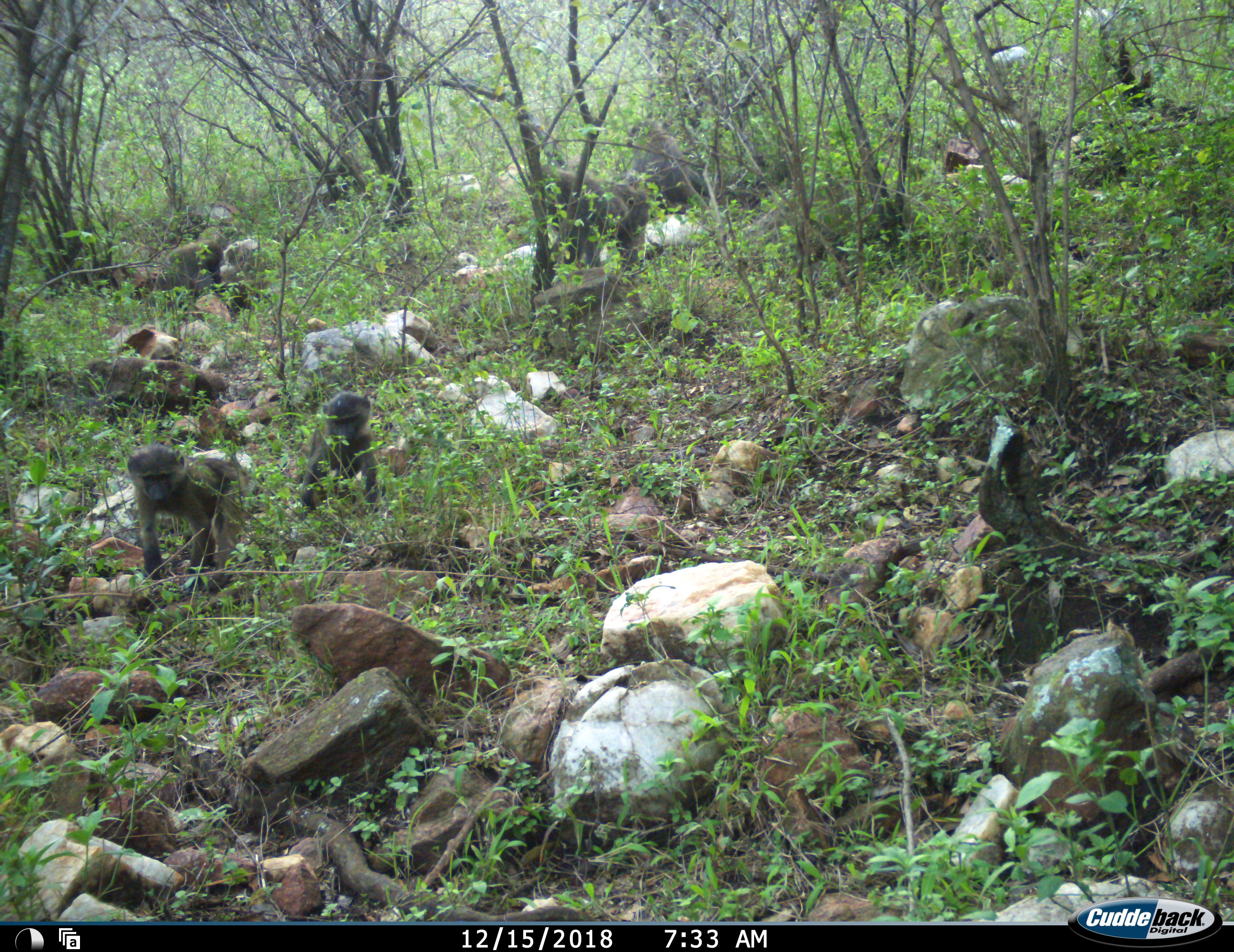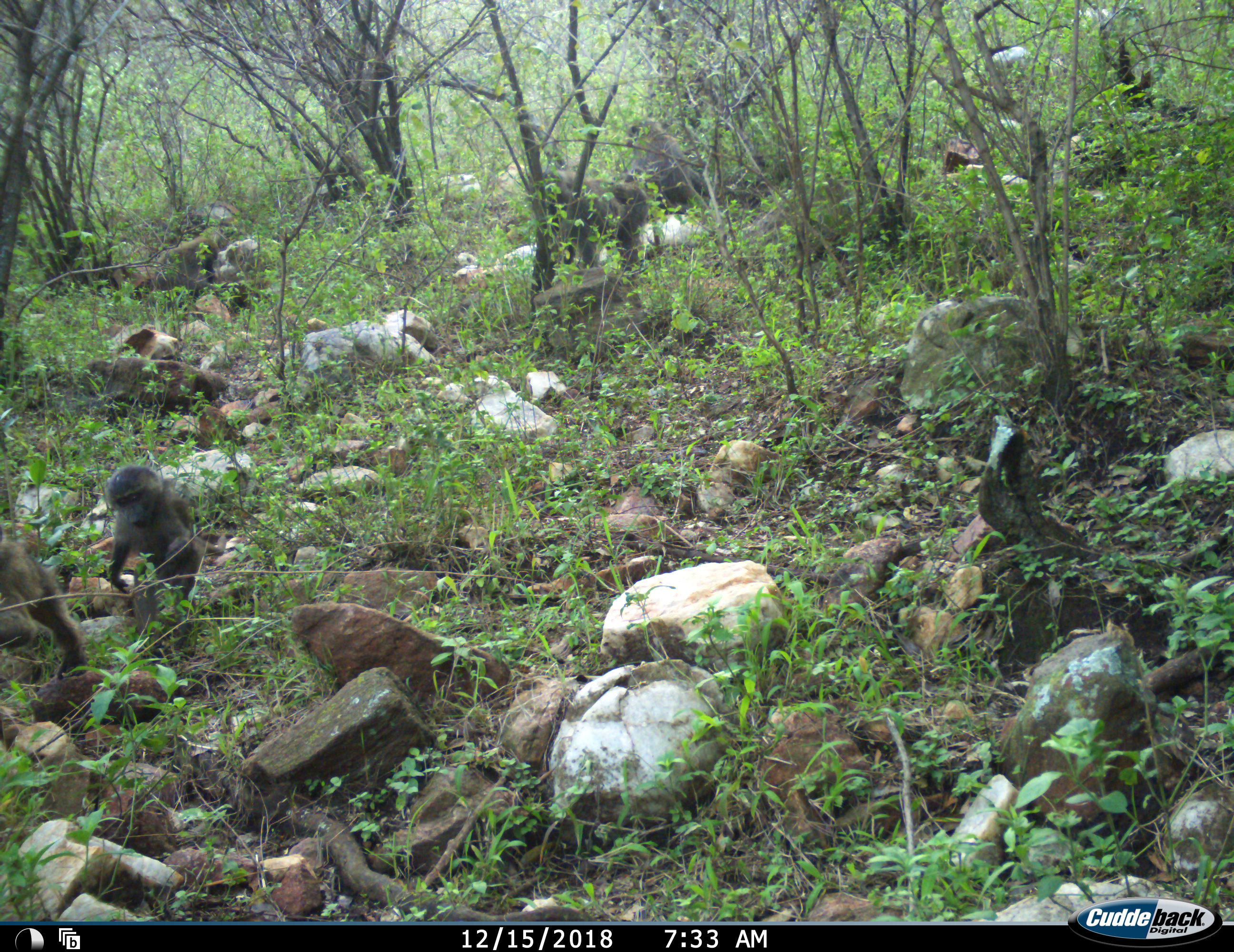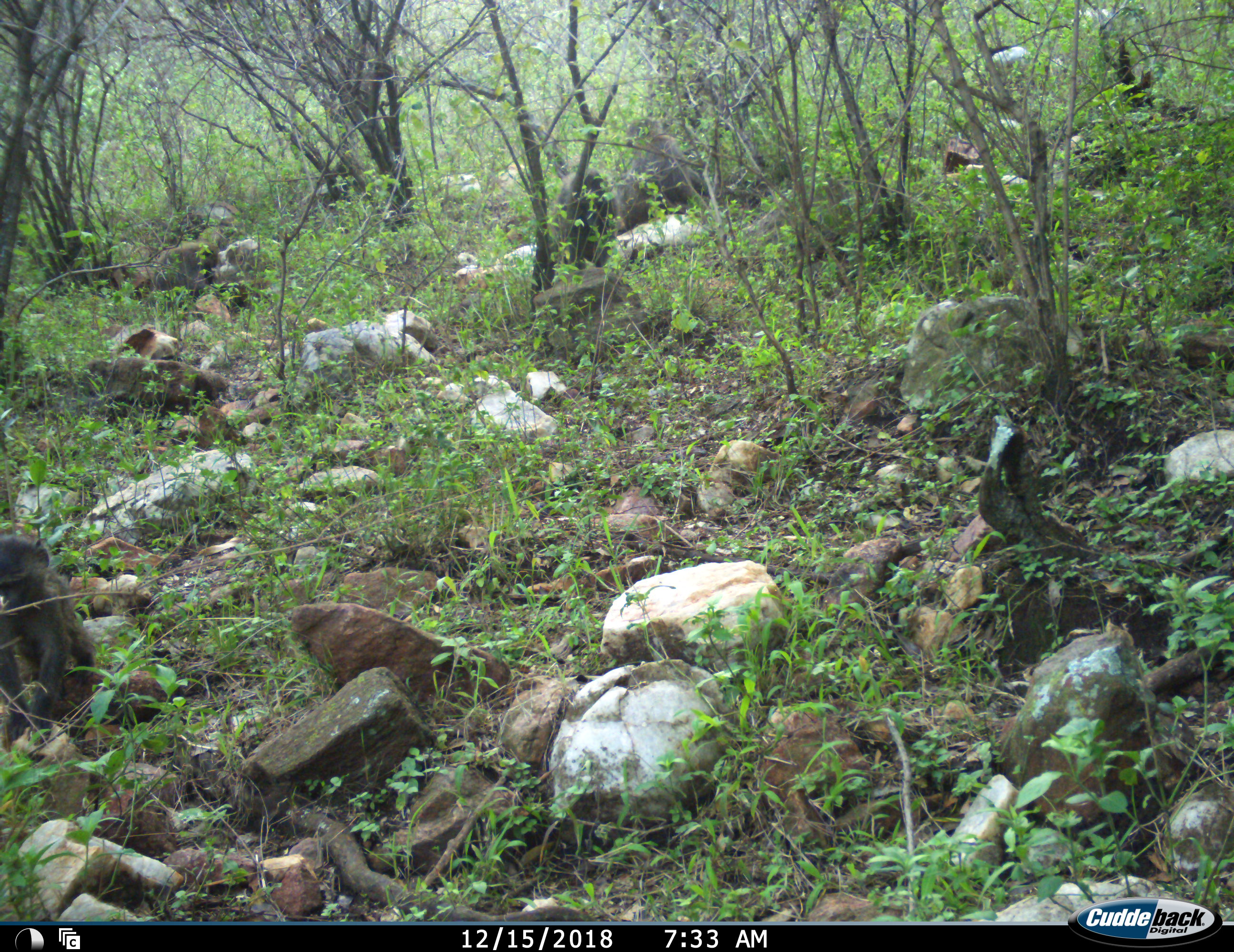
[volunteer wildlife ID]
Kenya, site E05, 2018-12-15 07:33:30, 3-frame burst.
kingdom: Animalia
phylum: Chordata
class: Mammalia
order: Primates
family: Cercopithecidae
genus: Papio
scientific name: Papio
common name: baboon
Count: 5.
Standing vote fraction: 50%.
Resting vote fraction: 50%.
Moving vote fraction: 80%.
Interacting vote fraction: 40%.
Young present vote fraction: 90%.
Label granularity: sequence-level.